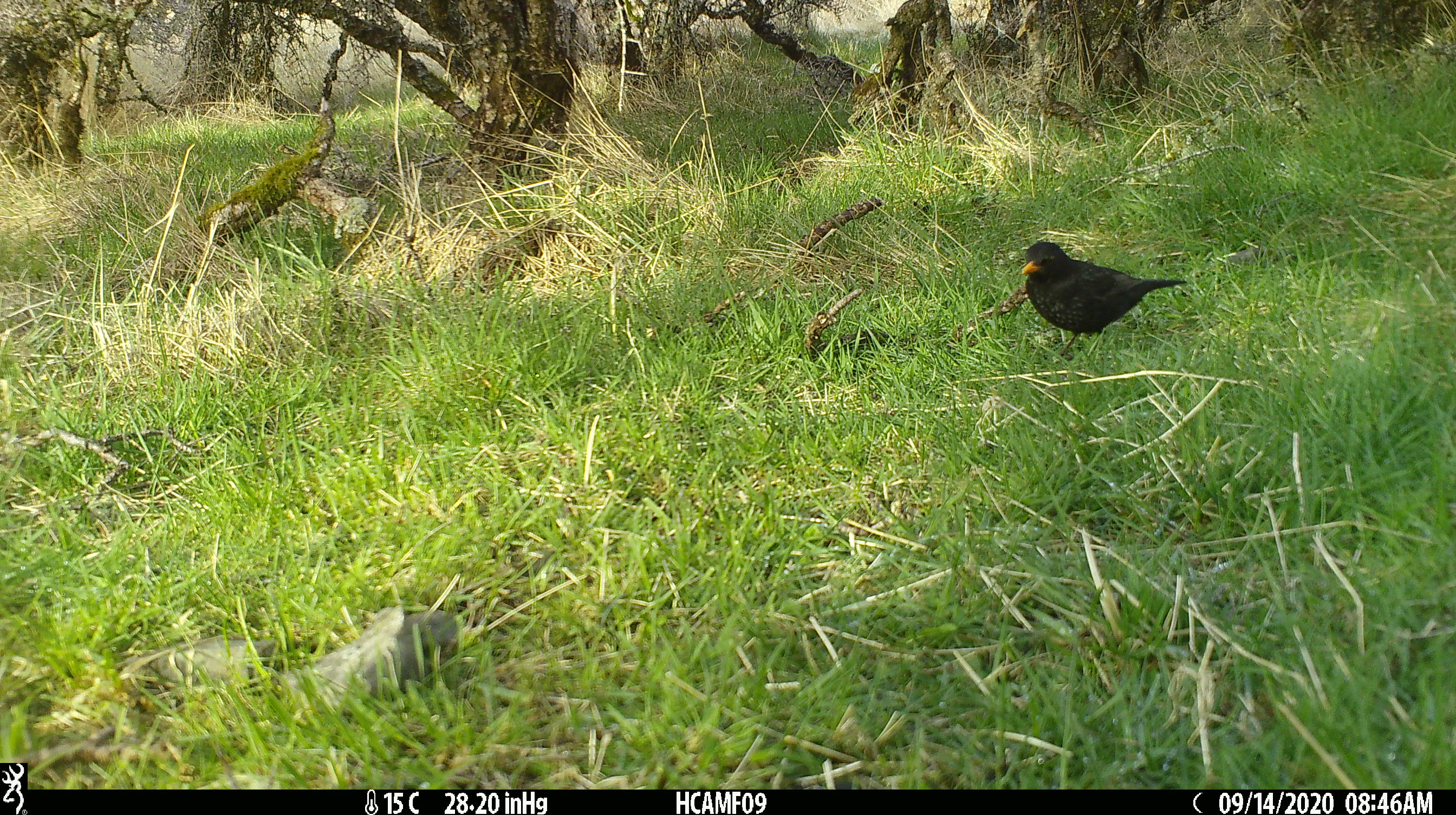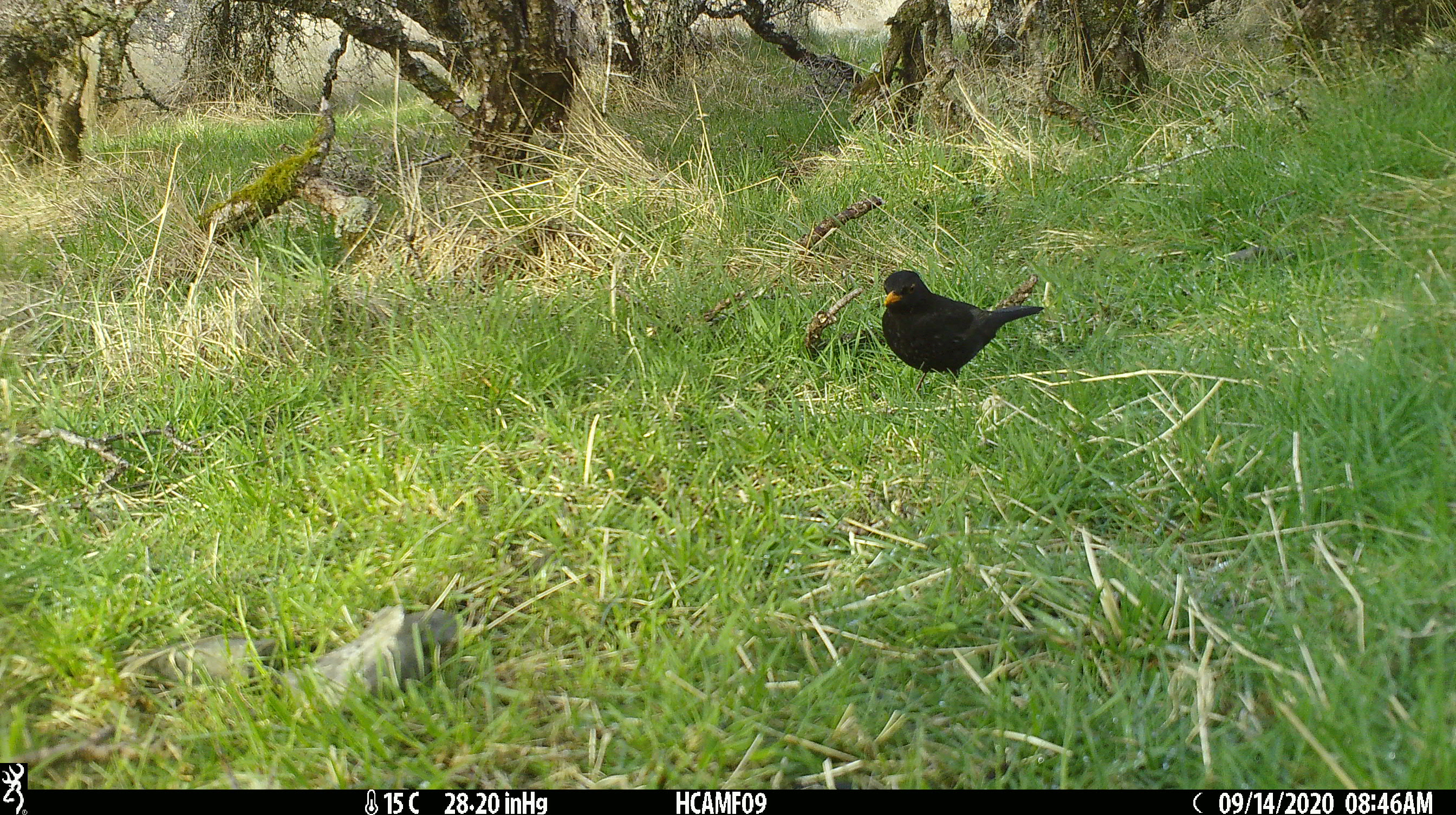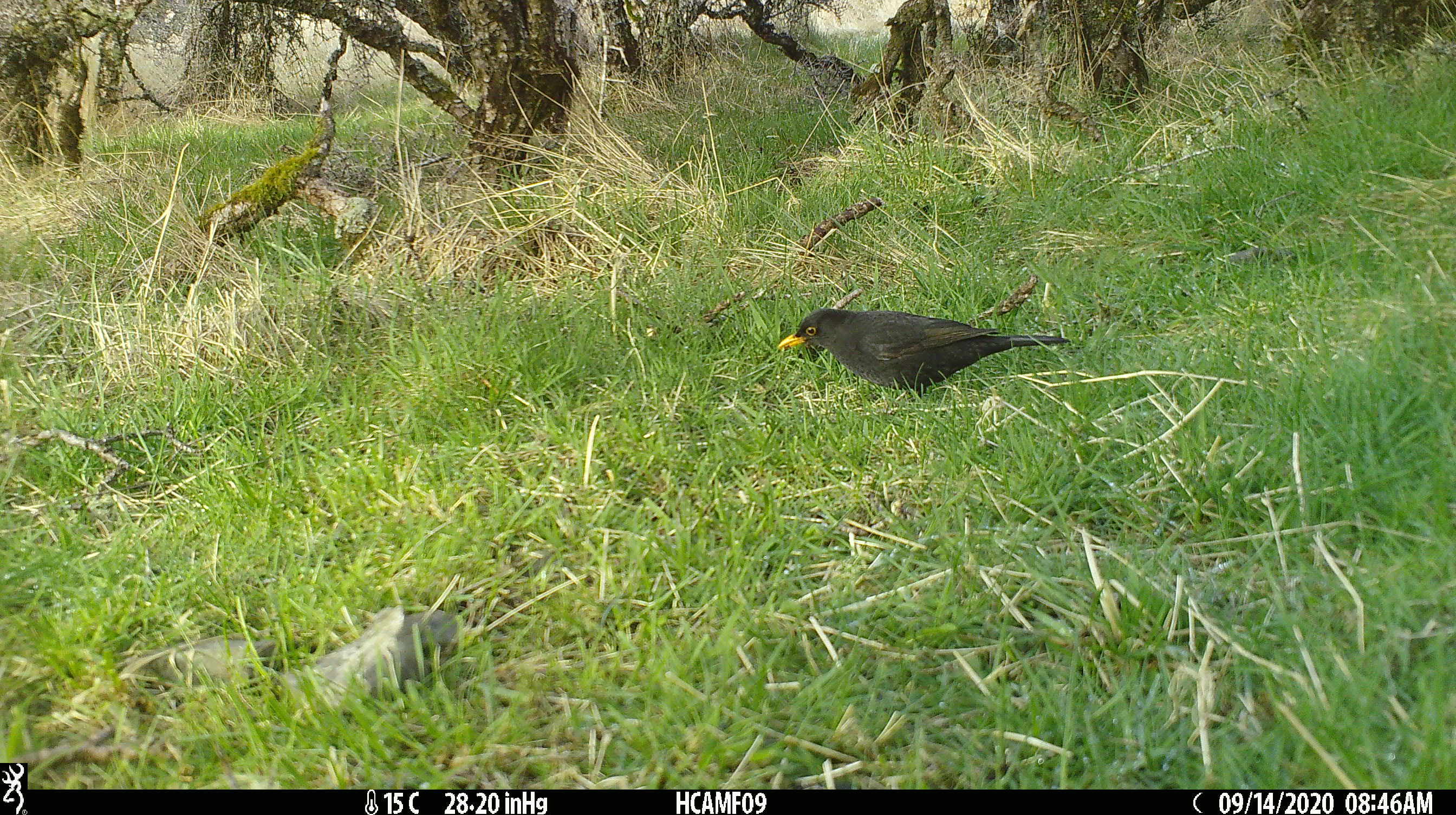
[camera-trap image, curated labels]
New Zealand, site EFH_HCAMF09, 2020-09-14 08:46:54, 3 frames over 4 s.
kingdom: Animalia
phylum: Chordata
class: Aves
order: Passeriformes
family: Turdidae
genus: Turdus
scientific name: Turdus merula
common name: eurasian blackbird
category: blackbird